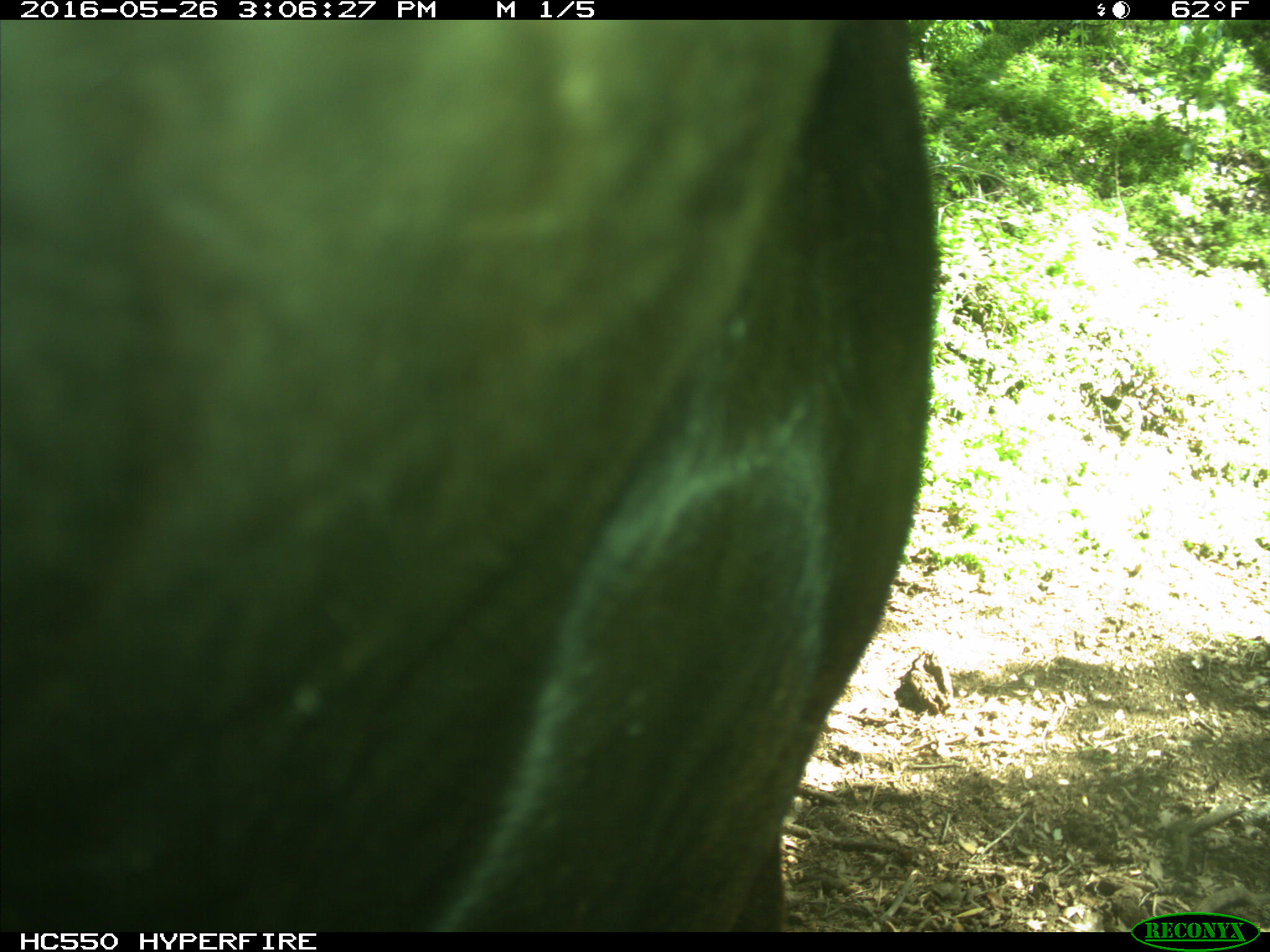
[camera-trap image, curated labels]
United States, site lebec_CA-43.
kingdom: Animalia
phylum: Chordata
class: Mammalia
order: Artiodactyla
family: Bovidae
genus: Bos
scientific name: Bos taurus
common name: domestic cow